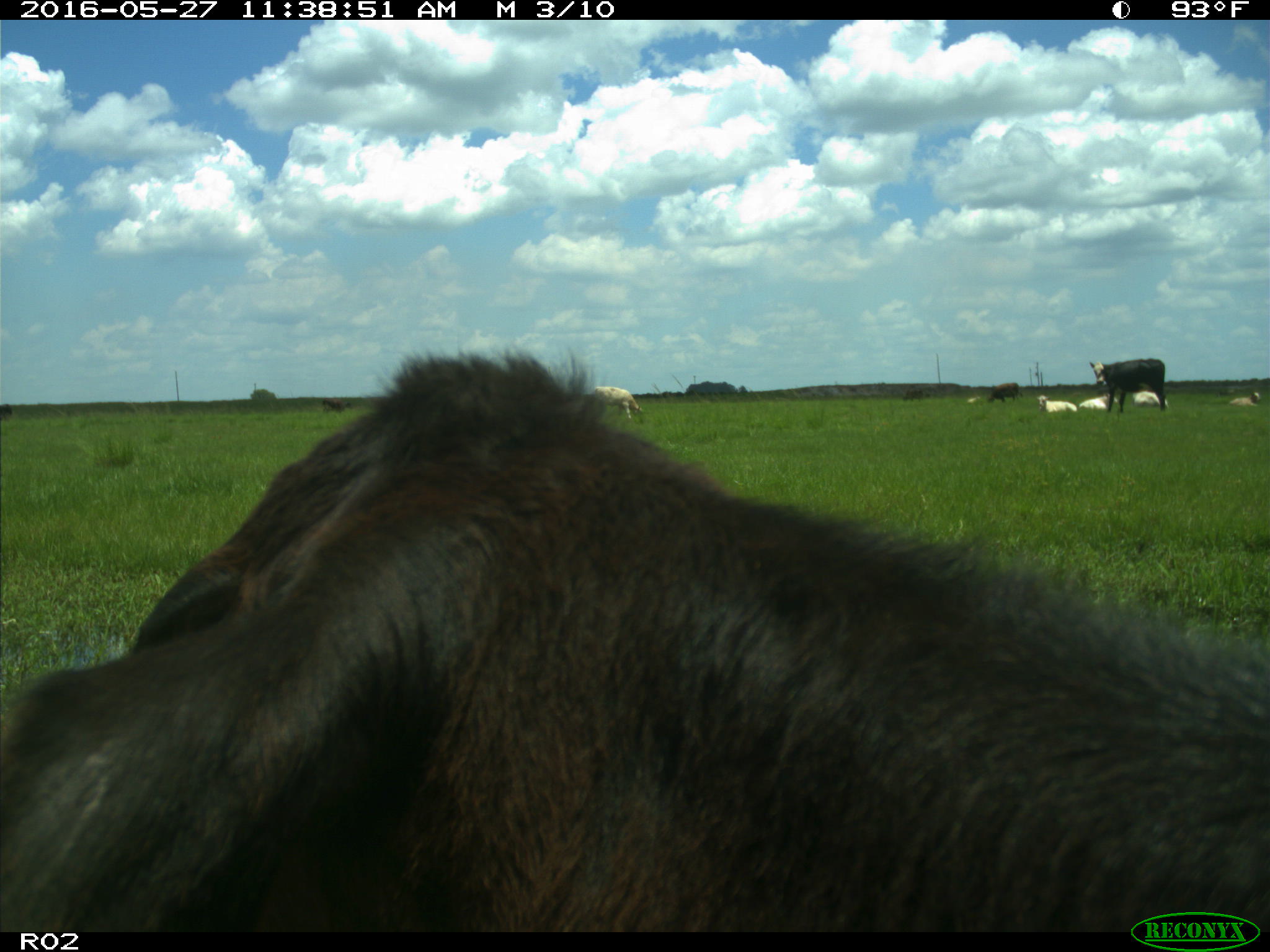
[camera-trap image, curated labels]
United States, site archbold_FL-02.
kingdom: Animalia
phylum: Chordata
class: Mammalia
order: Artiodactyla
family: Bovidae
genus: Bos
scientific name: Bos taurus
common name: domestic cow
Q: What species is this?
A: Bos taurus (domestic cow).